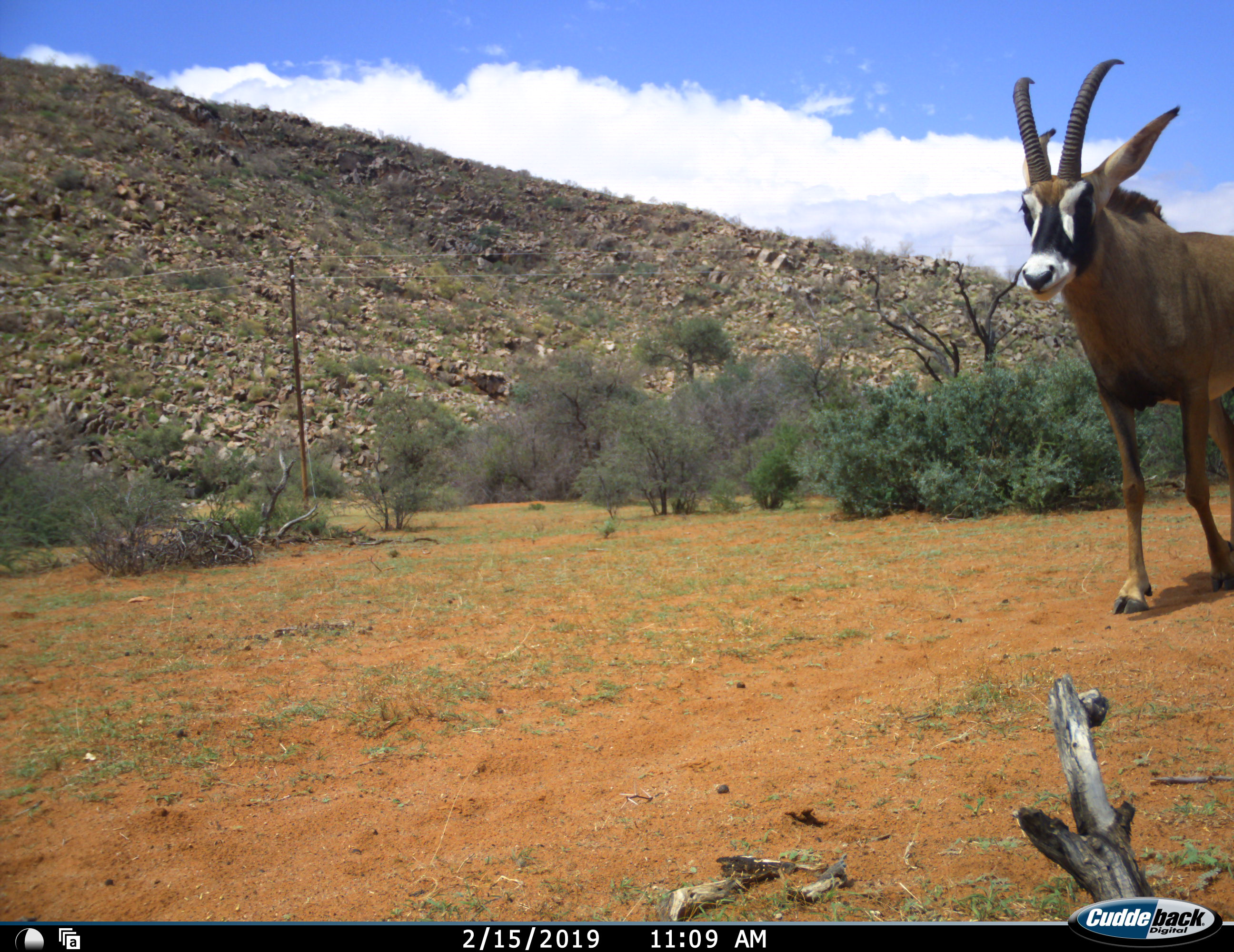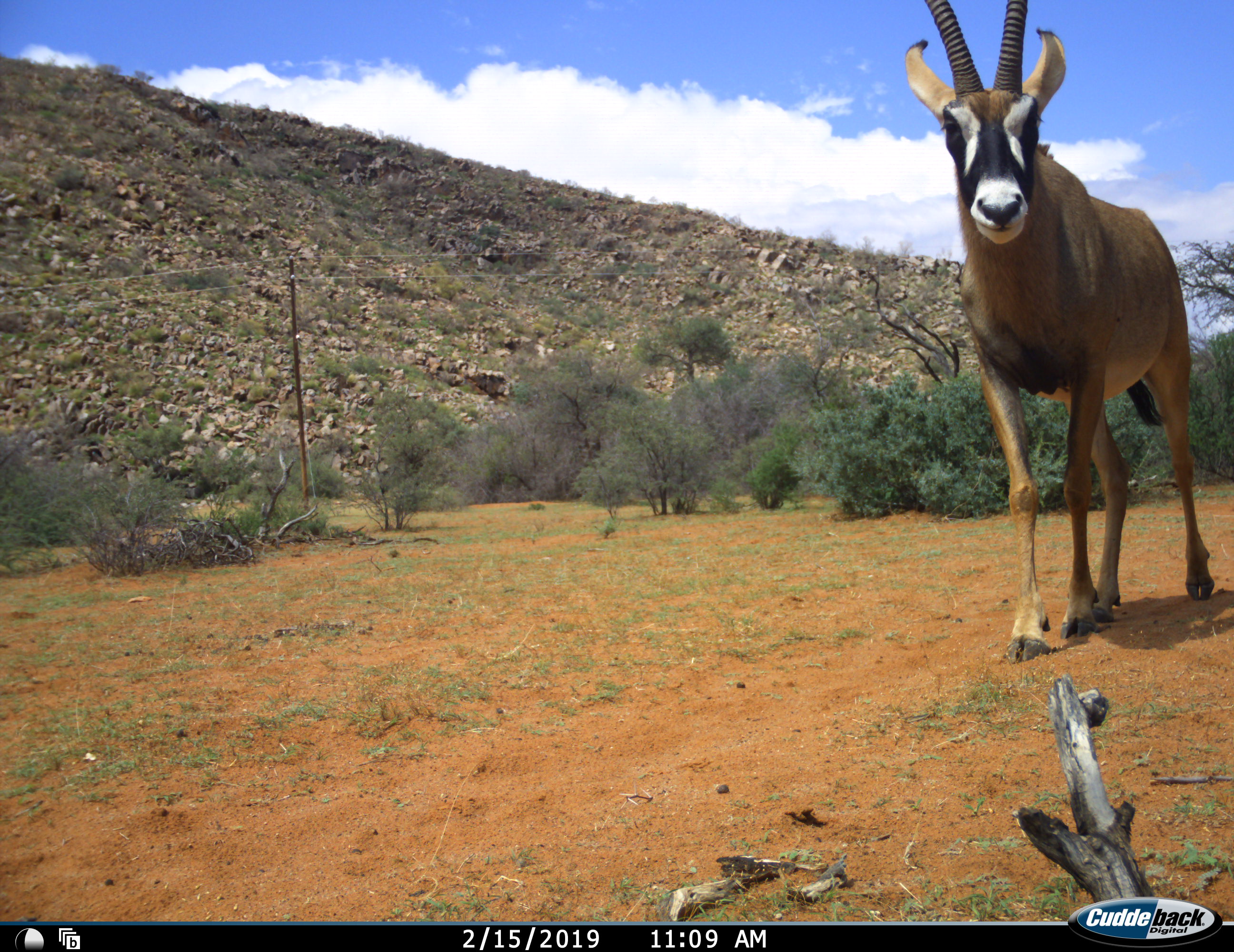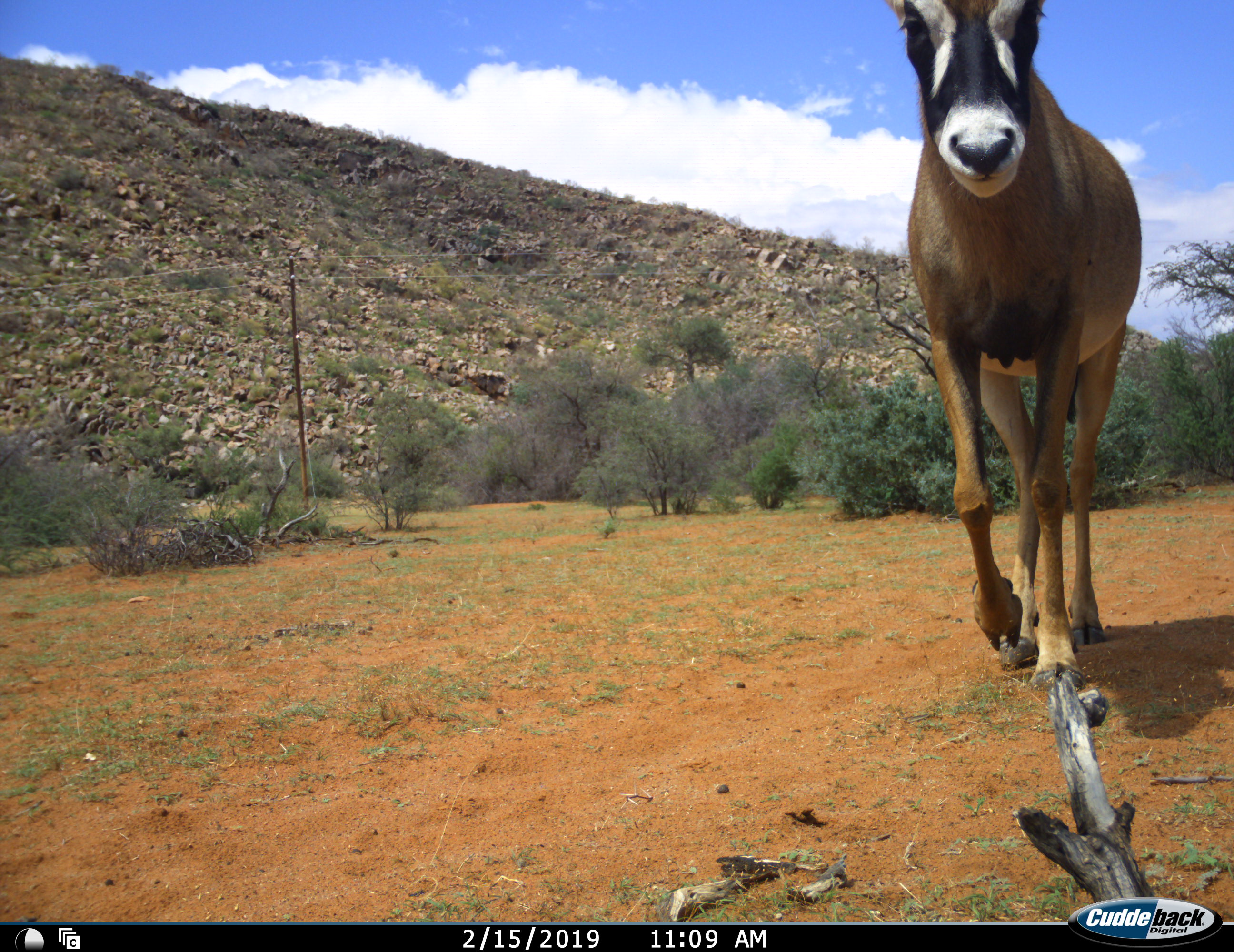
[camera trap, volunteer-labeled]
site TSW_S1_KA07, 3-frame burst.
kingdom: Animalia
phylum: Chordata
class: Mammalia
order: Artiodactyla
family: Bovidae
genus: Hippotragus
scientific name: Hippotragus equinus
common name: roan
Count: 1.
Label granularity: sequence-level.